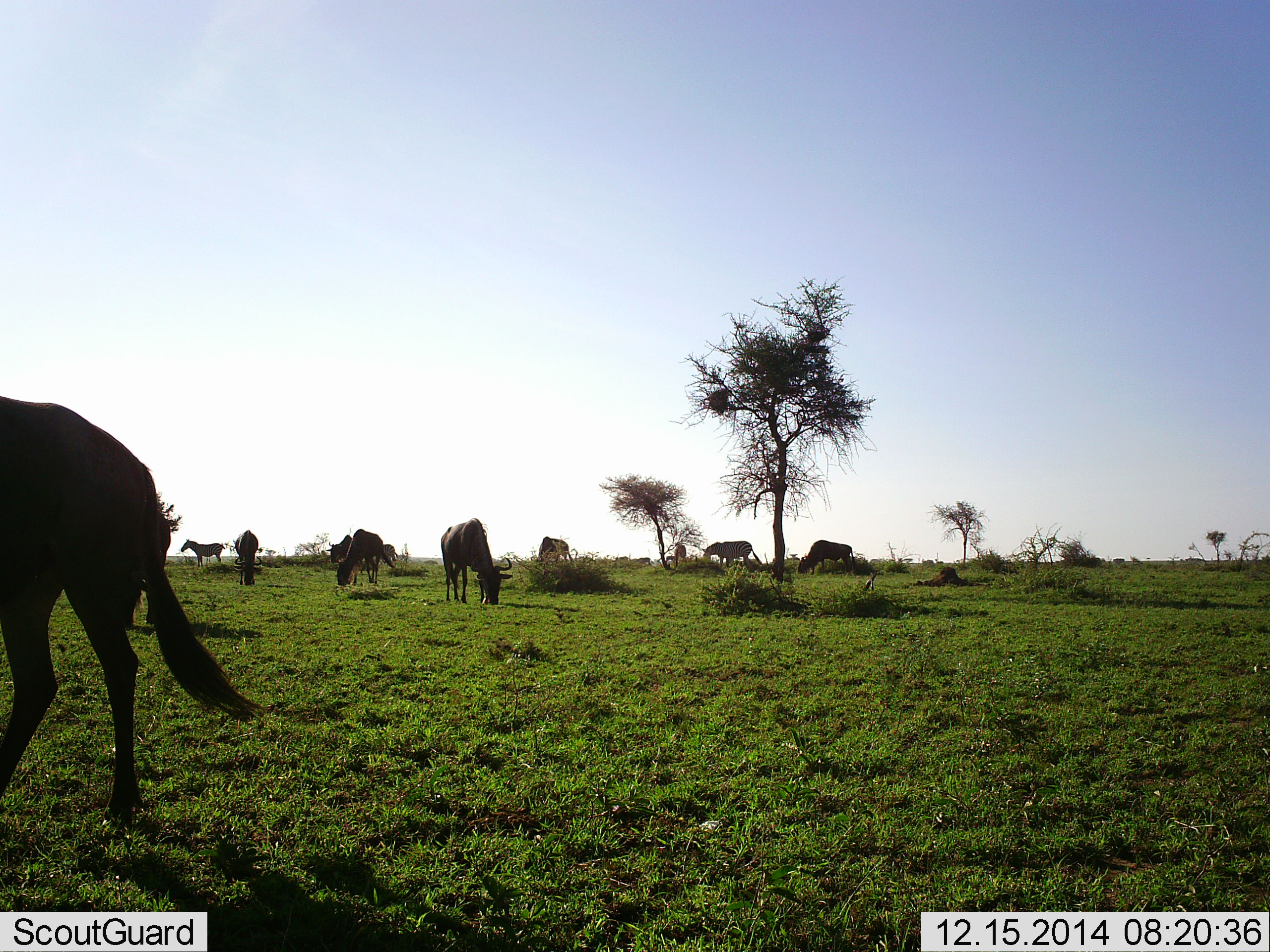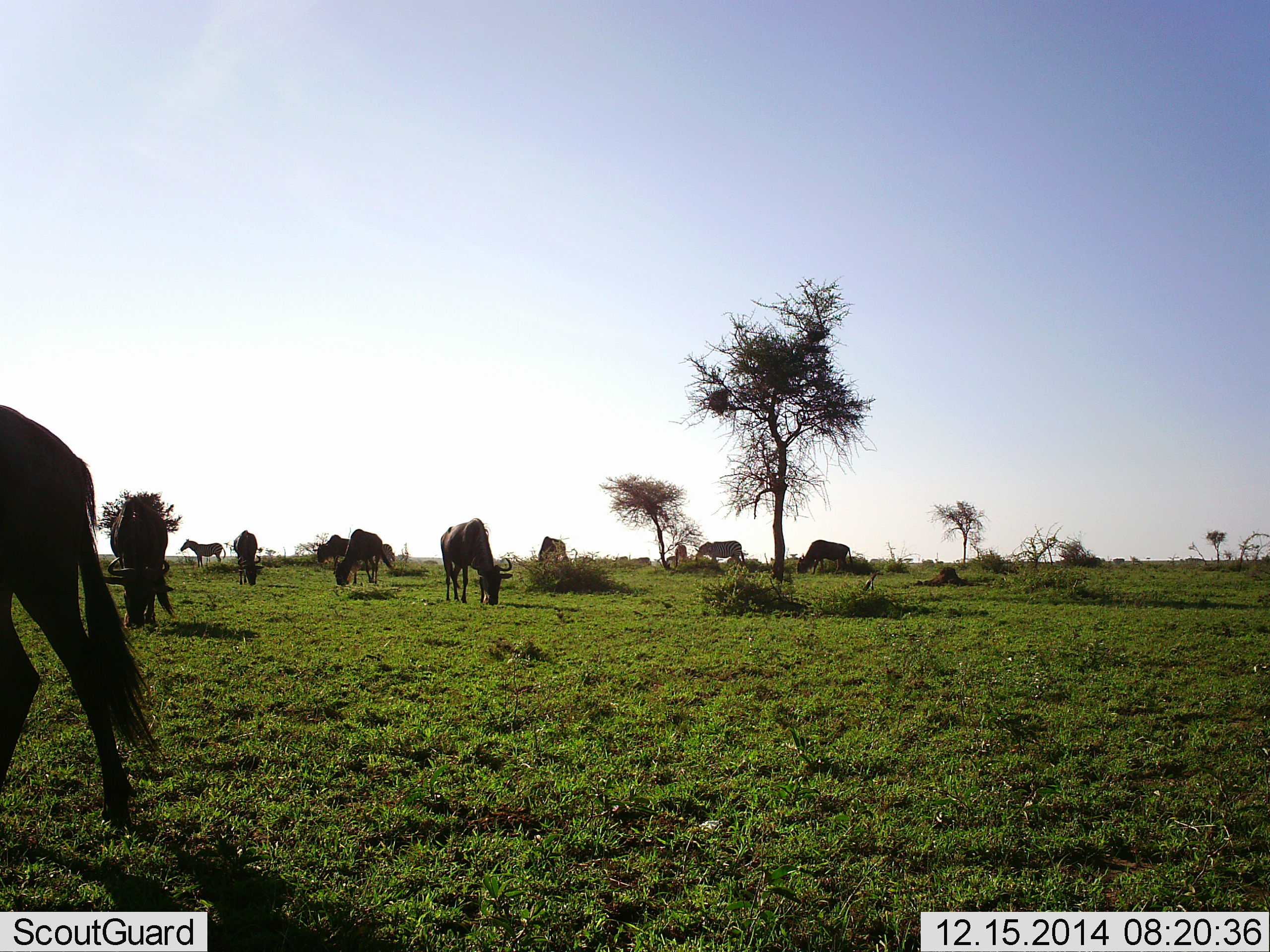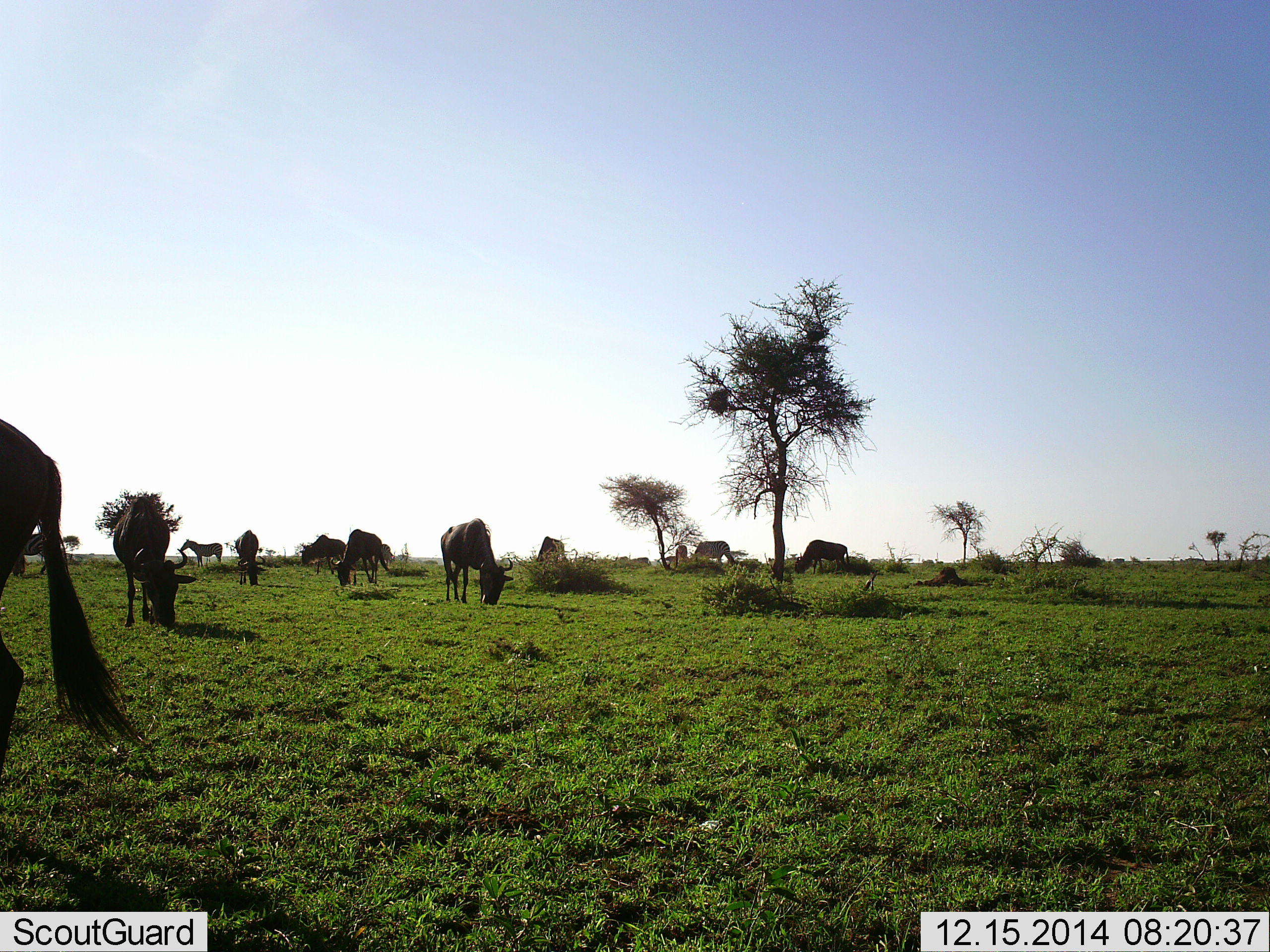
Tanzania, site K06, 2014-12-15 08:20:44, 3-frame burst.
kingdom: Animalia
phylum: Chordata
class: Mammalia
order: Artiodactyla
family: Bovidae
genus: Connochaetes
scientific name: Connochaetes taurinus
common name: blue wildebeest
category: wildebeest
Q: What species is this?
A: Wildebeest (blue wildebeest) (Connochaetes taurinus).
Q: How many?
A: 9.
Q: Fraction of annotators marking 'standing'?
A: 33%.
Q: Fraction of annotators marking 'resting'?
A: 7%.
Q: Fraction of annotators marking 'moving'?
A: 27%.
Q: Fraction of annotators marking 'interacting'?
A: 0%.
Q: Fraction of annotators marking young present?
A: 0%.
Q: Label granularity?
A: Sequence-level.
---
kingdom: Animalia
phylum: Chordata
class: Mammalia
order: Perissodactyla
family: Equidae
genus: Equus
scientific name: Equus quagga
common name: plains zebra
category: zebra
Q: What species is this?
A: Zebra (plains zebra) (Equus quagga).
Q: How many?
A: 1.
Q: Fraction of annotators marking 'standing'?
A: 90%.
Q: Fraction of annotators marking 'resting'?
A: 0%.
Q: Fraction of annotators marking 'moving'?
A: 20%.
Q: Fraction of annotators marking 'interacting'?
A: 0%.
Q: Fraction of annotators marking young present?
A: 0%.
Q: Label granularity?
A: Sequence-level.